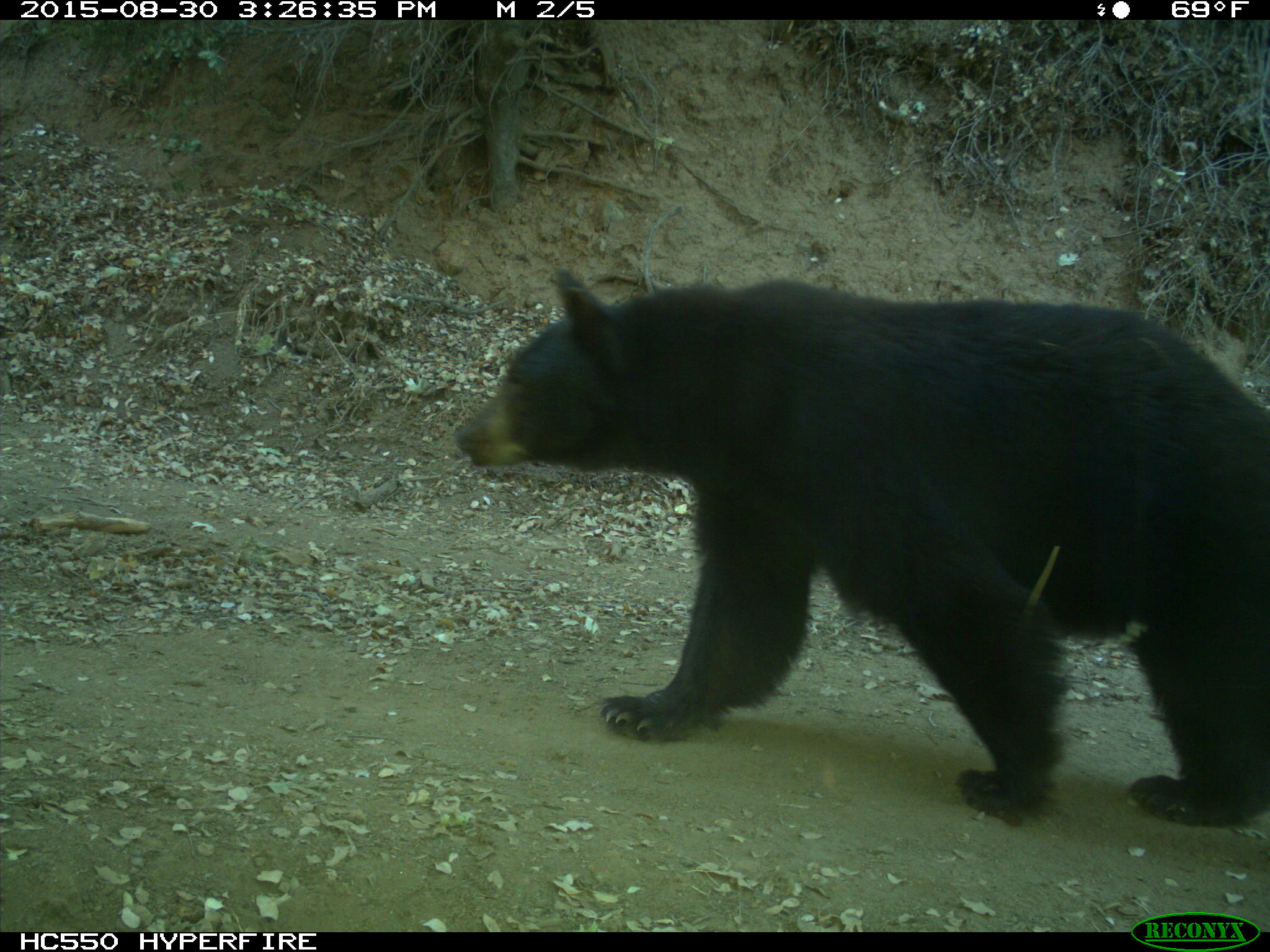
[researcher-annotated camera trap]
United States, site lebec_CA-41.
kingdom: Animalia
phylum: Chordata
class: Mammalia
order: Carnivora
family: Ursidae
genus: Ursus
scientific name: Ursus americanus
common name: american black bear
Ursus americanus (american black bear).